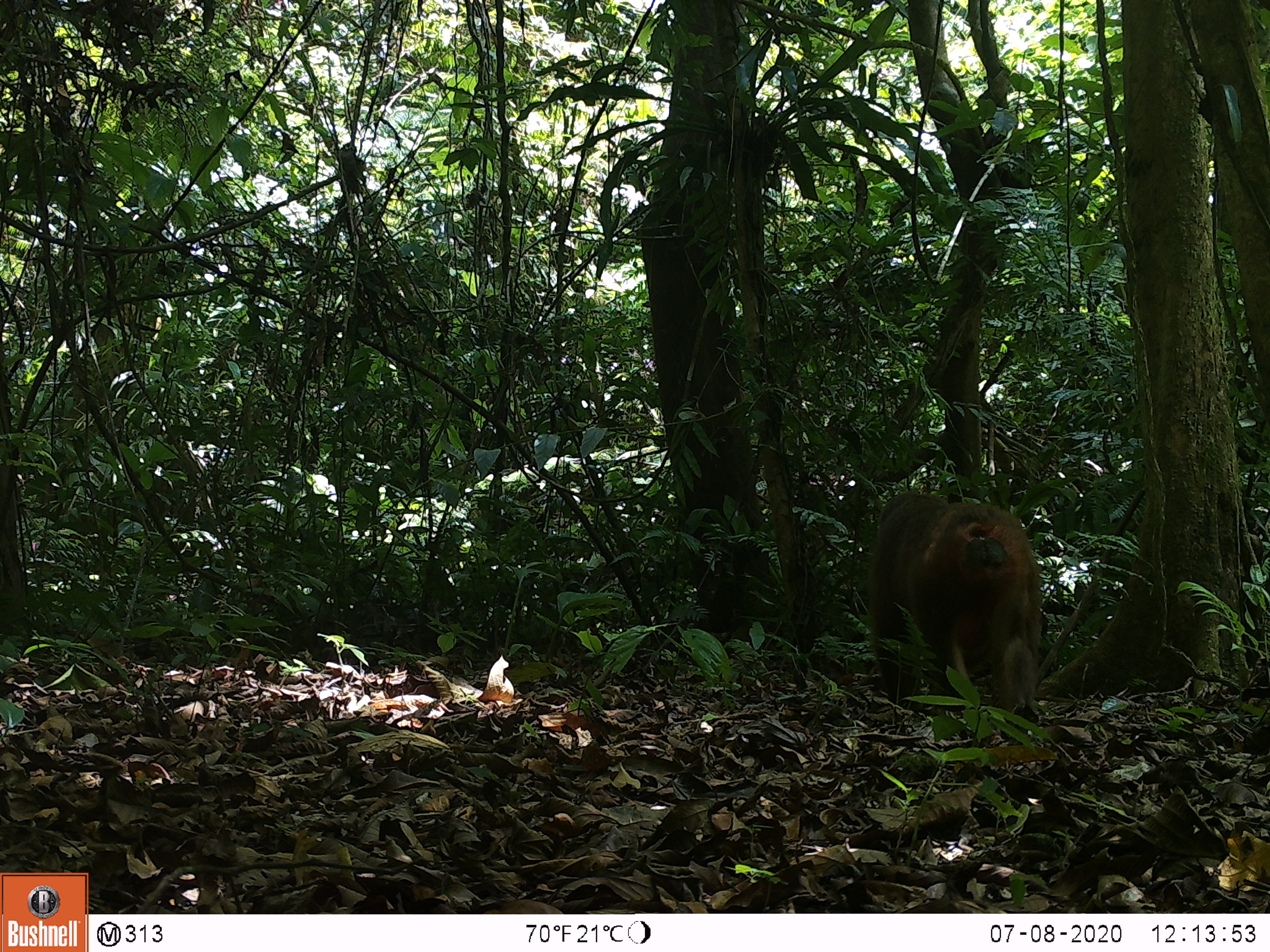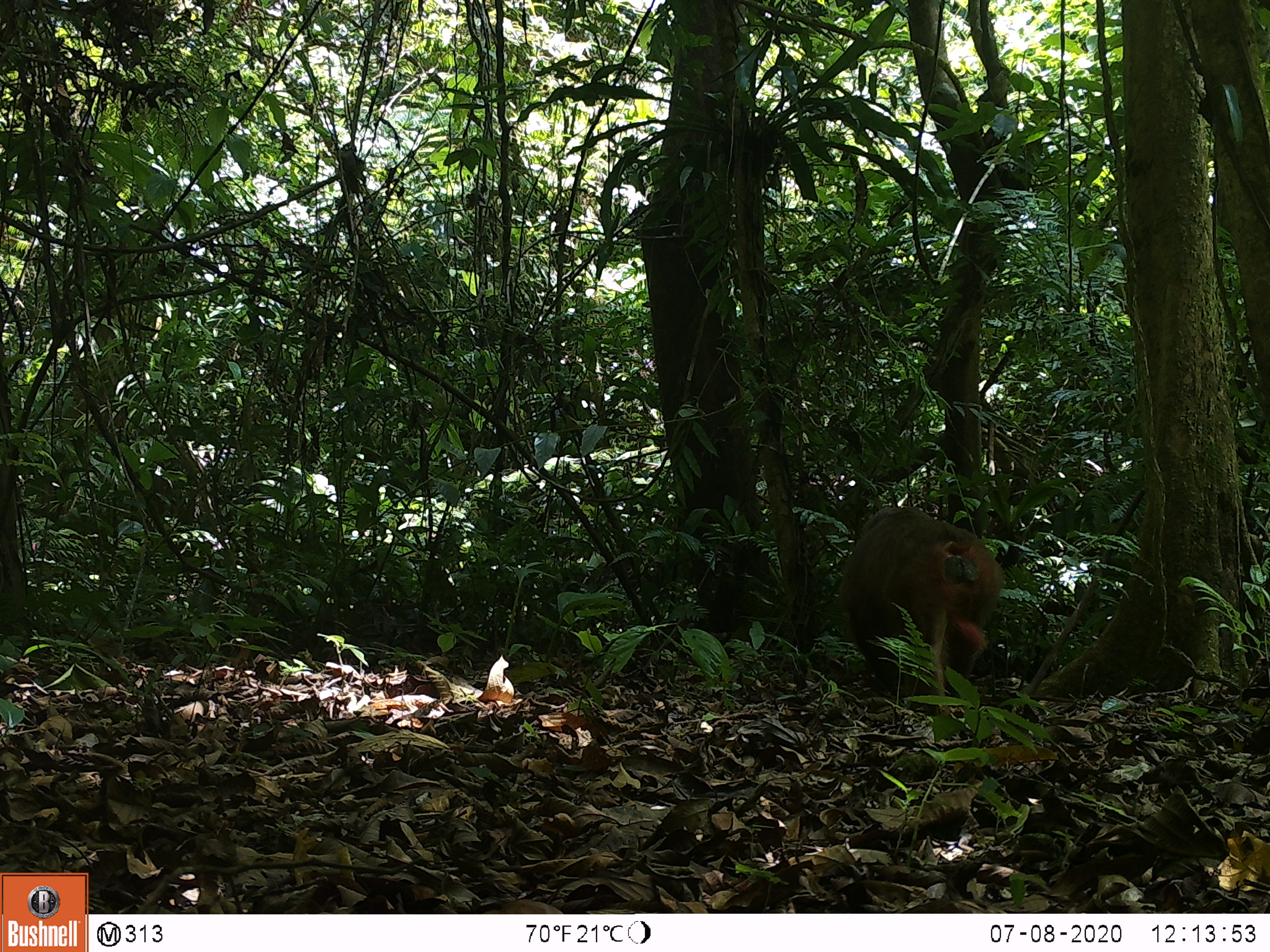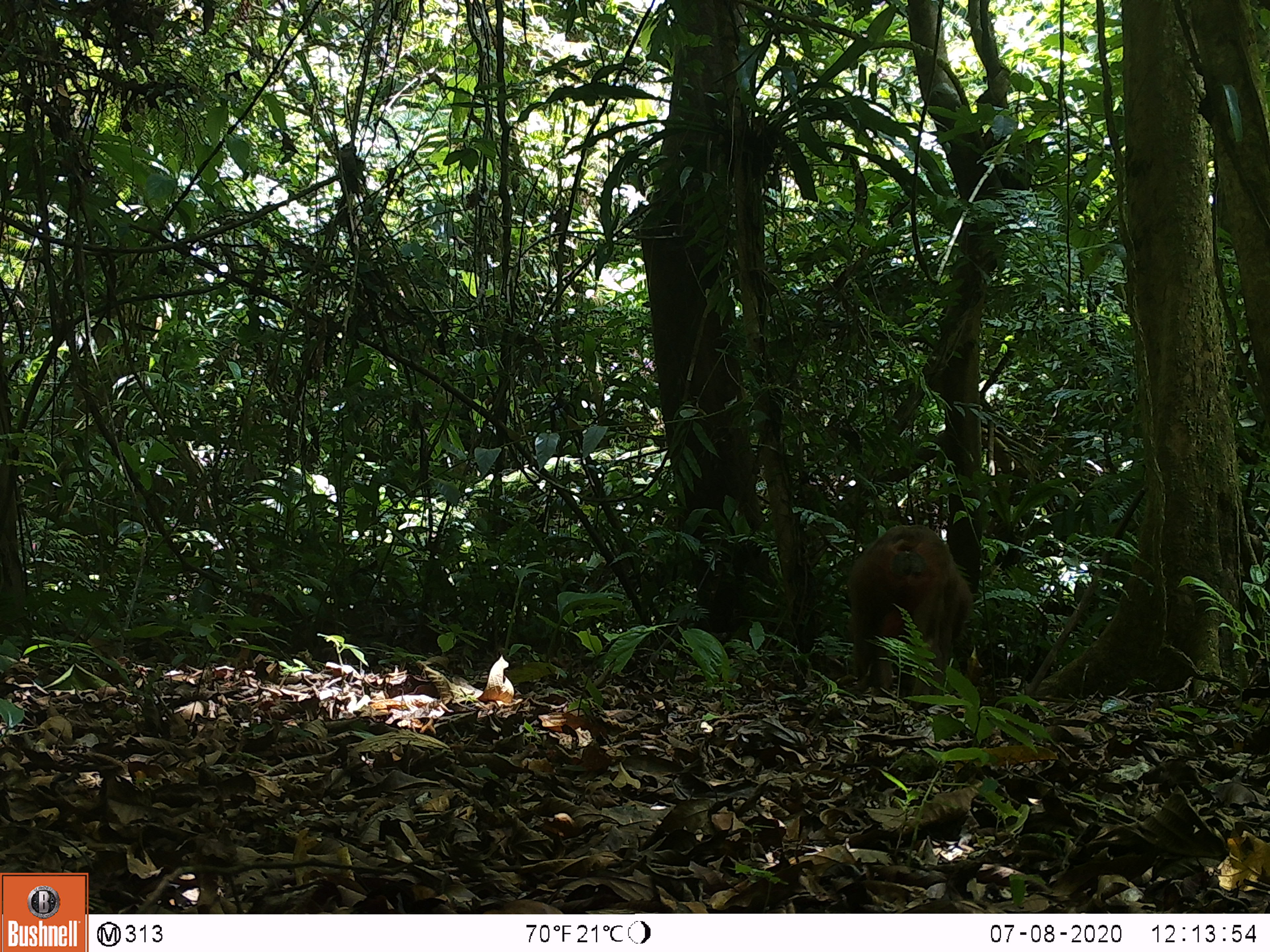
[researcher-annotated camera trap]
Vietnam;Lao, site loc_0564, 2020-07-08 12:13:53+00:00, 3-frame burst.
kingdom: Animalia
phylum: Chordata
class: Mammalia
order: Primates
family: Cercopithecidae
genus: Macaca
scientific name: Macaca arctoides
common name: stump-tailed macaque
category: stump tailed macaque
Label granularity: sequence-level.